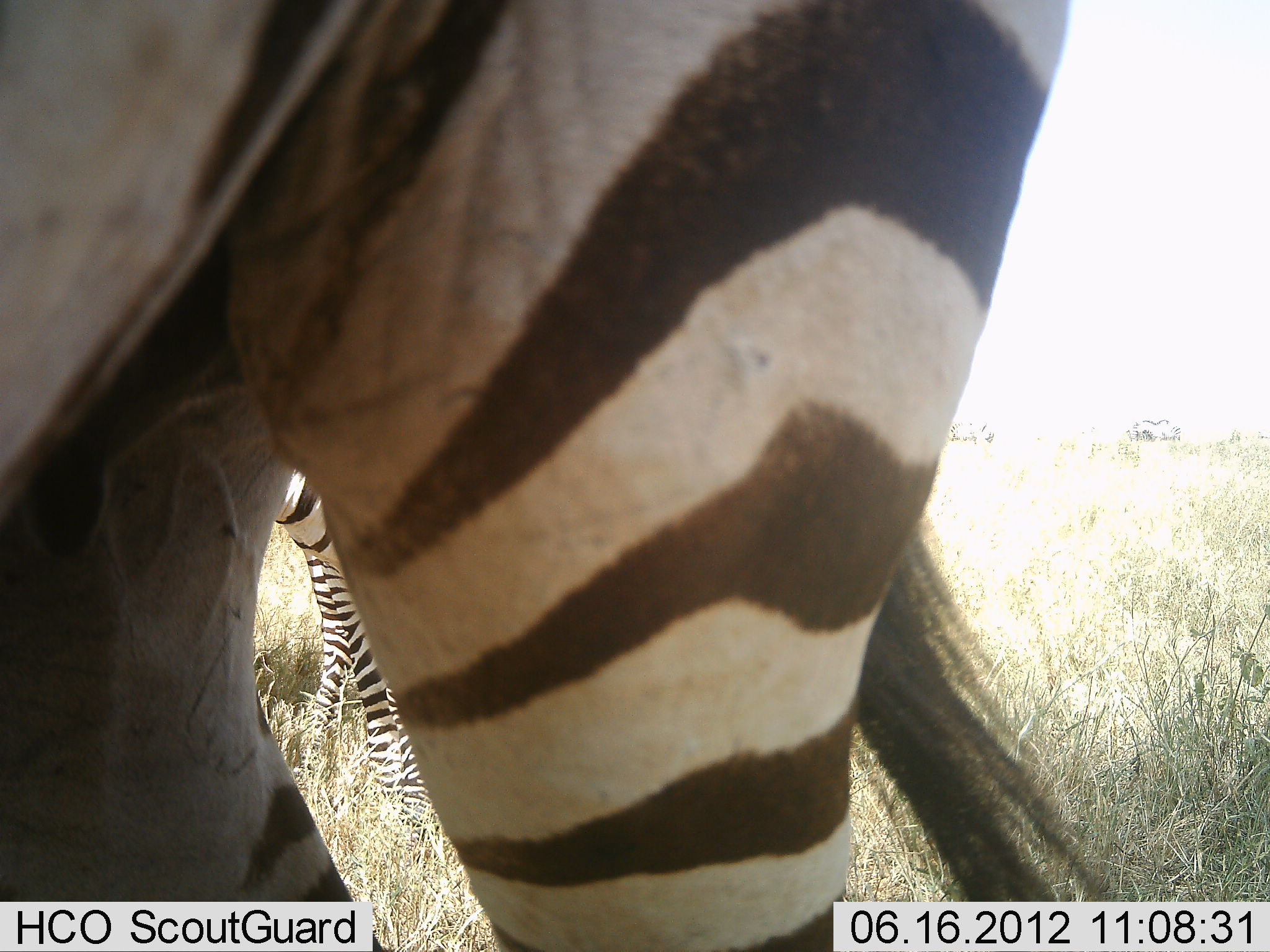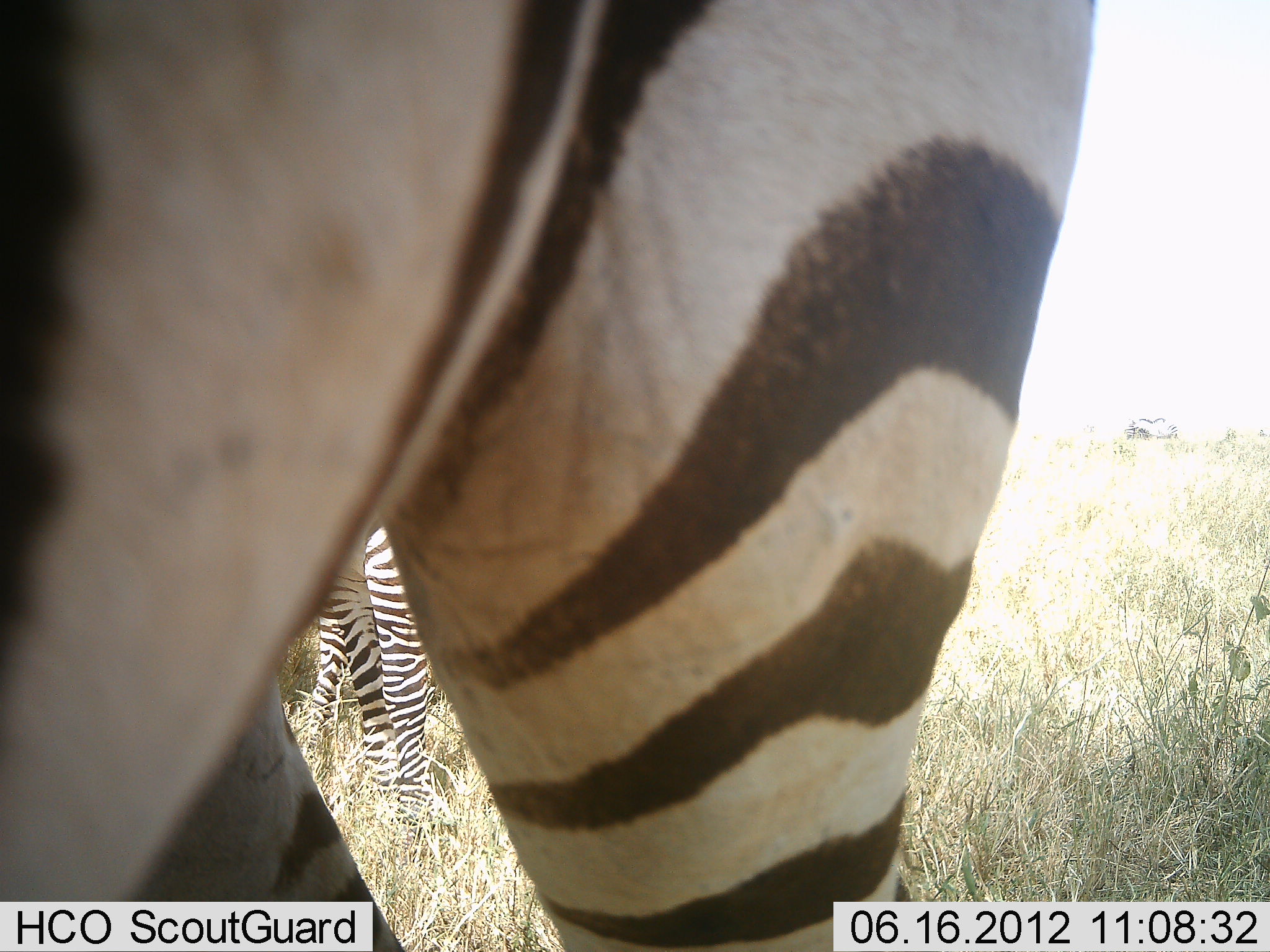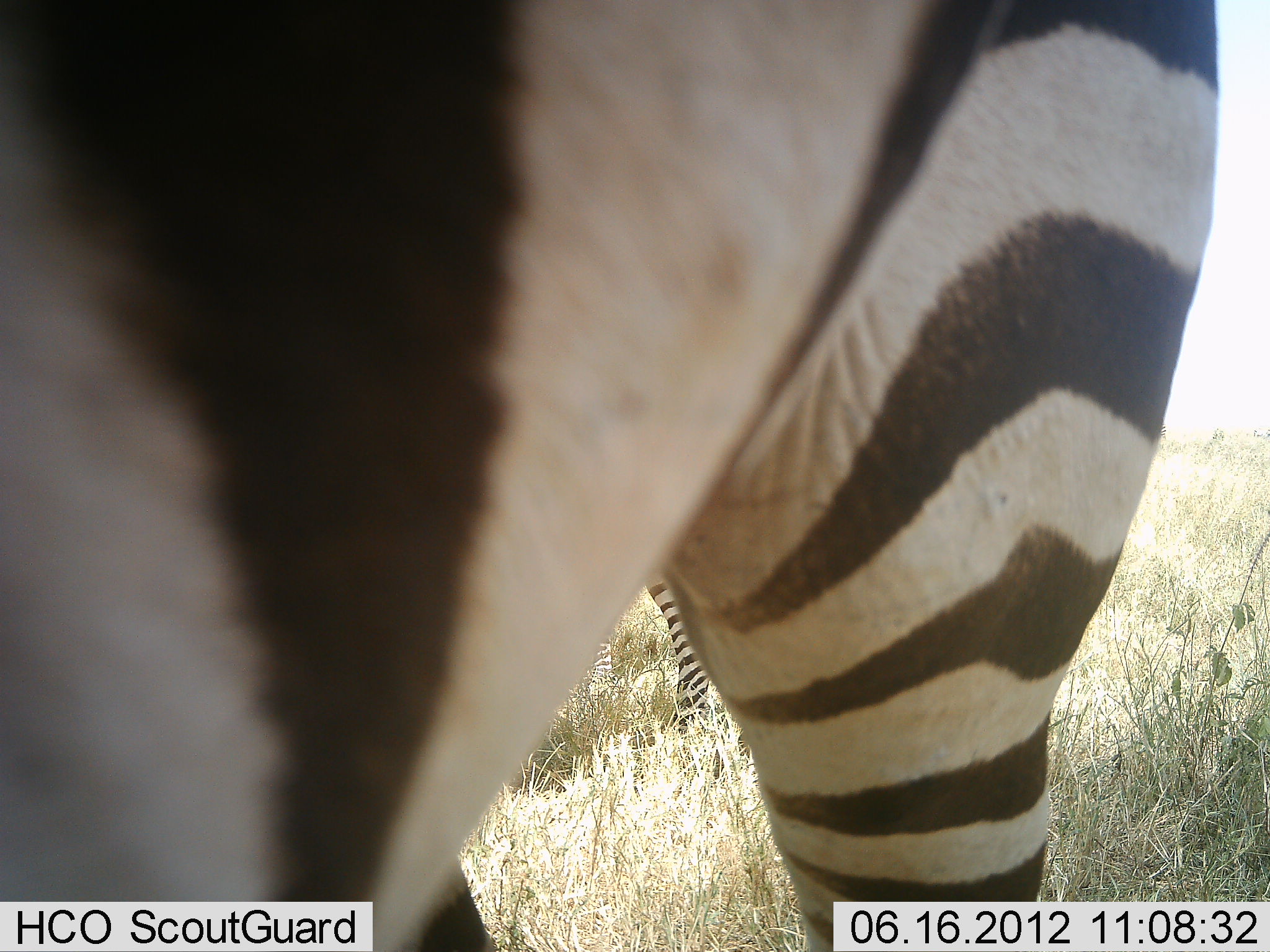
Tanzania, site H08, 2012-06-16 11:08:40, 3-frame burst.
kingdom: Animalia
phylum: Chordata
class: Mammalia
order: Perissodactyla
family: Equidae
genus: Equus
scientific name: Equus quagga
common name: plains zebra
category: zebra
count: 2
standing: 90%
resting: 0%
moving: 10%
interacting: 0%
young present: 0%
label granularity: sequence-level